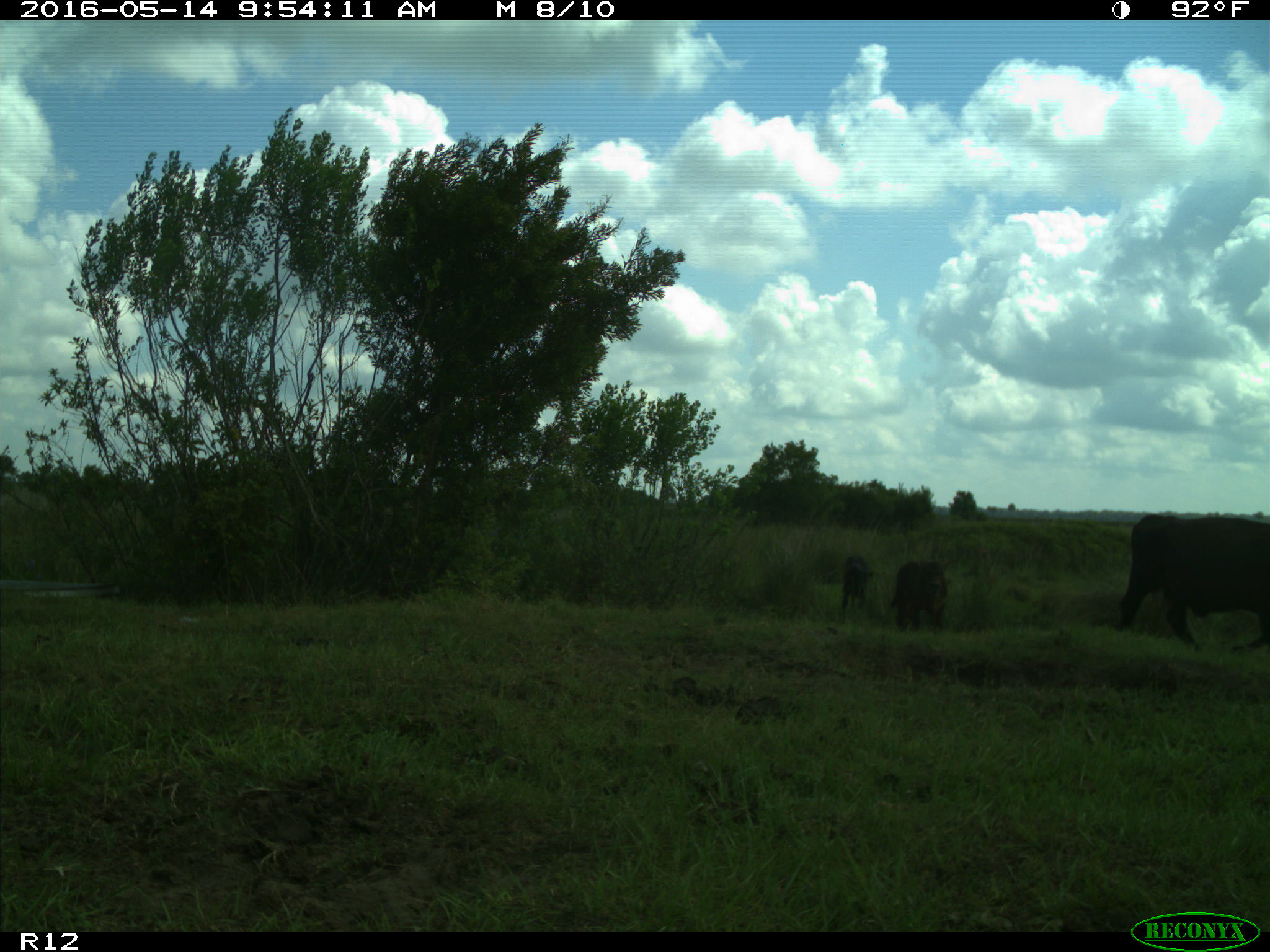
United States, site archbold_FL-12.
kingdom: Animalia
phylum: Chordata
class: Mammalia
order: Artiodactyla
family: Bovidae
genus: Bos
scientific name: Bos taurus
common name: domestic cow